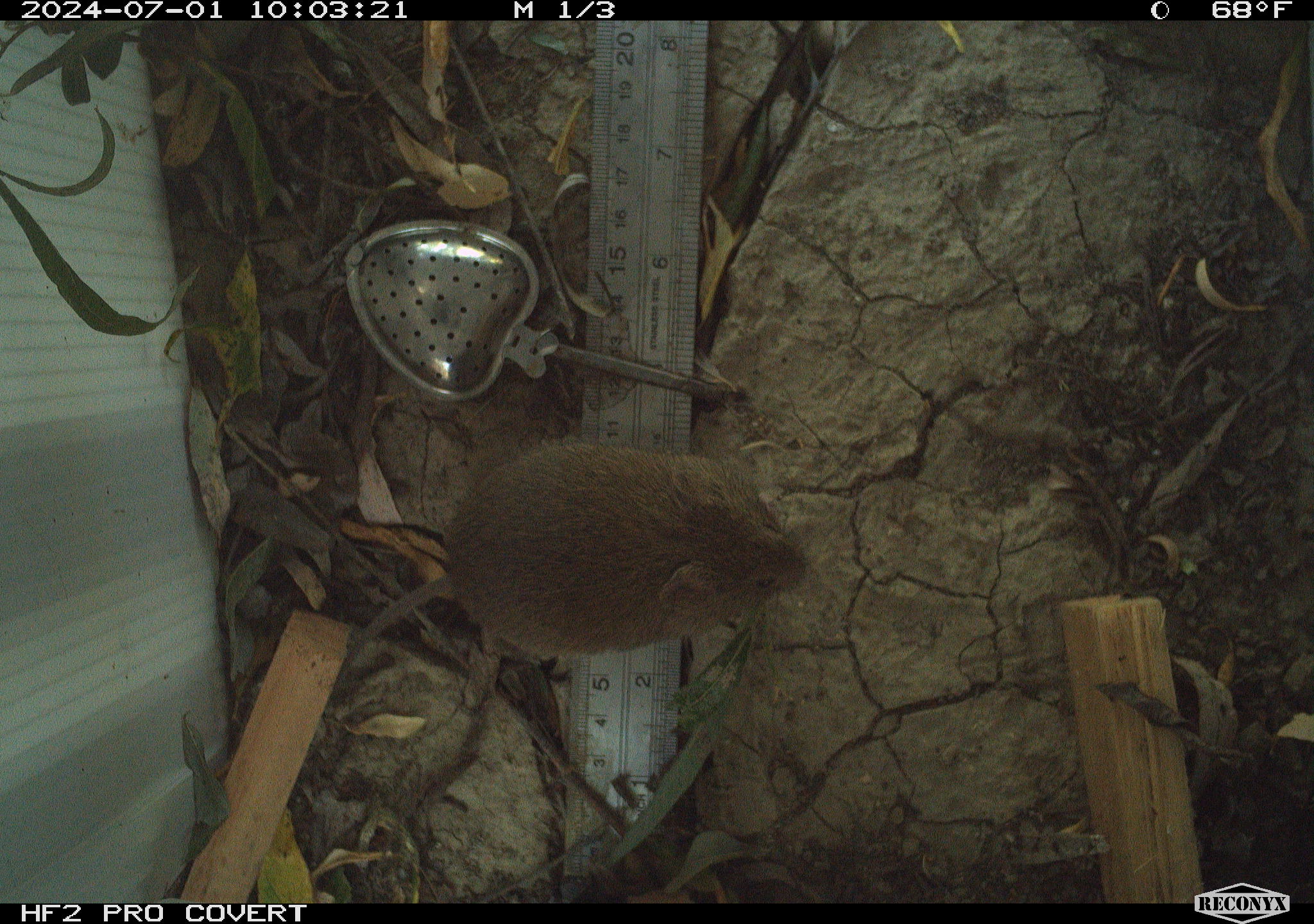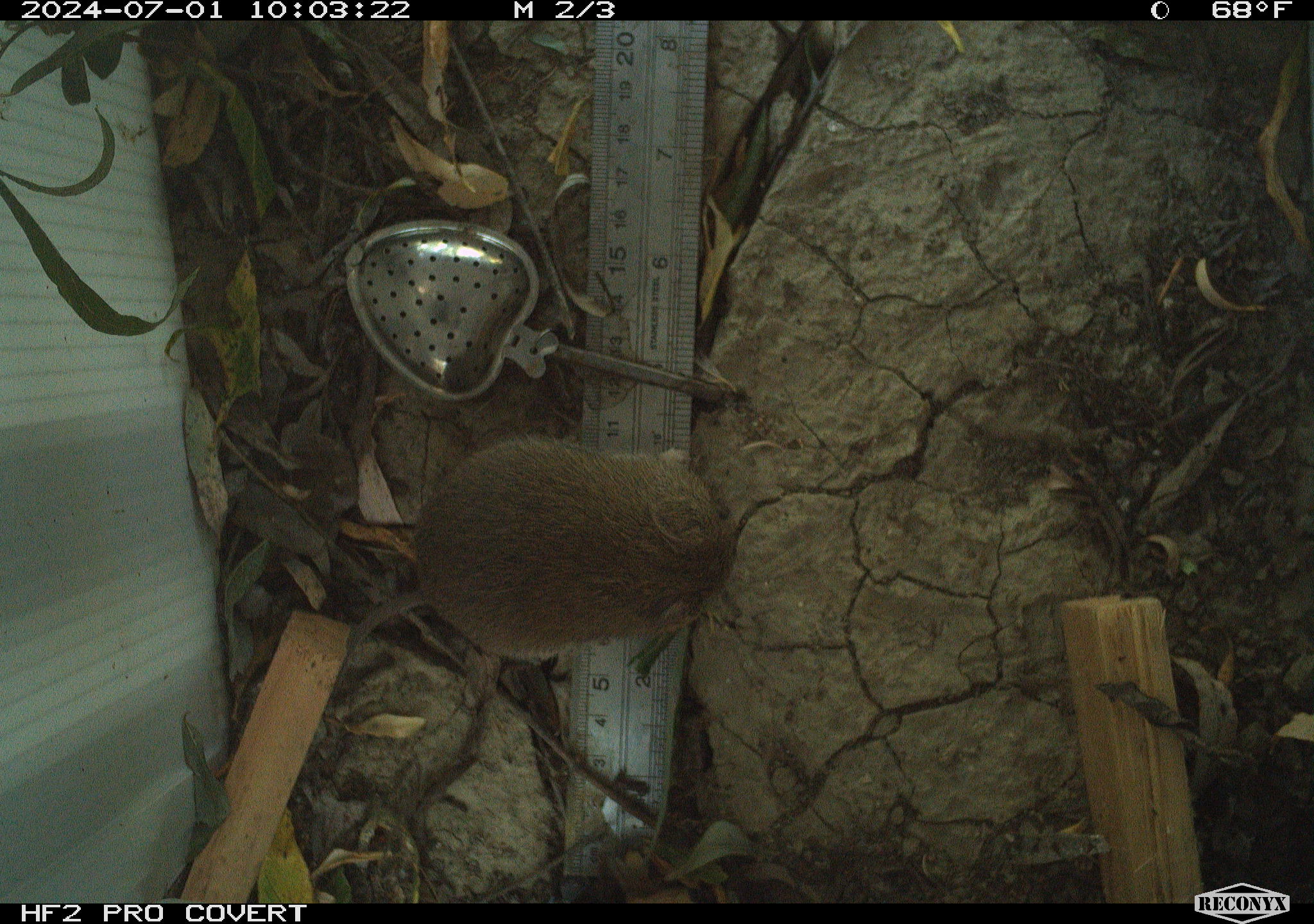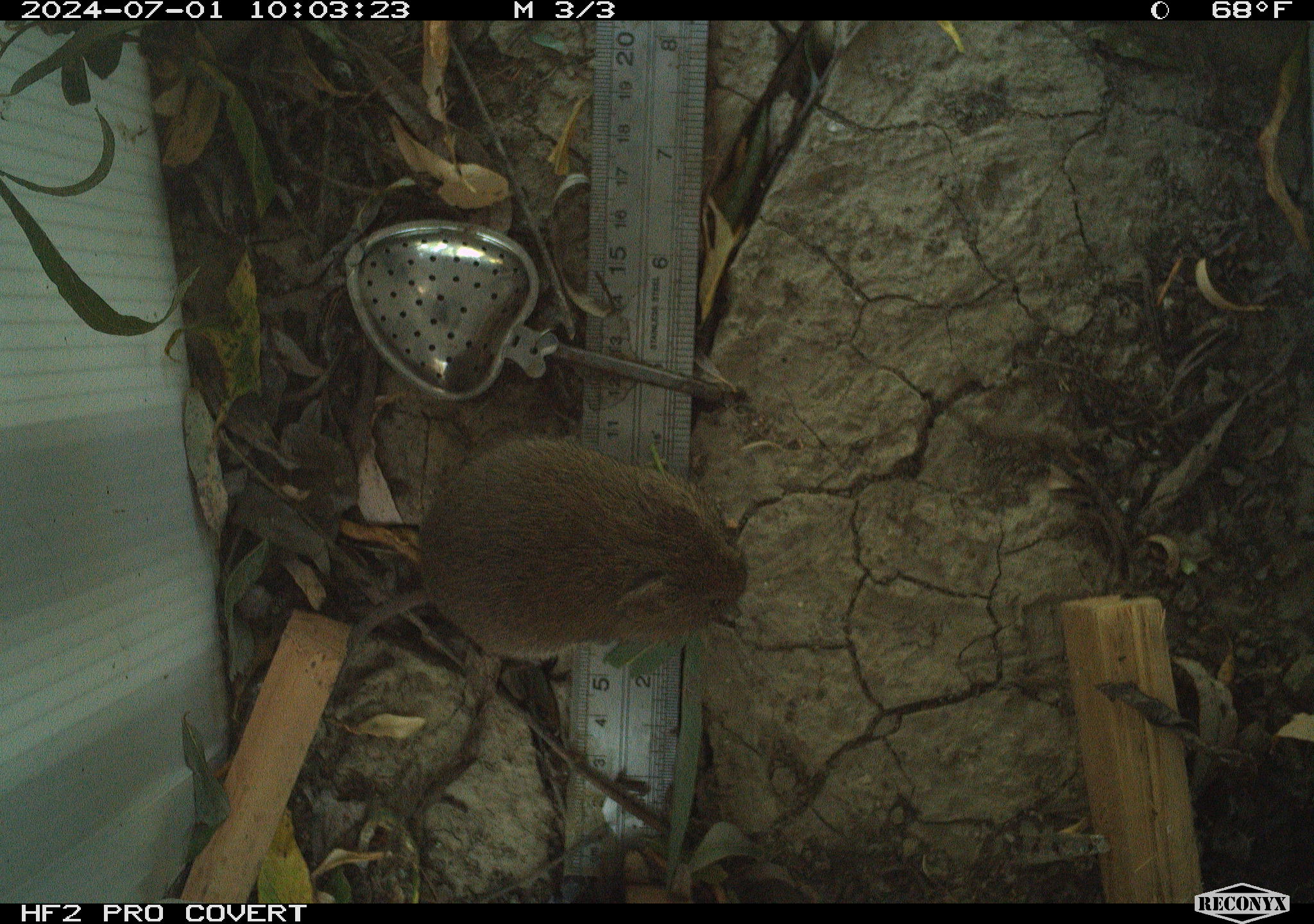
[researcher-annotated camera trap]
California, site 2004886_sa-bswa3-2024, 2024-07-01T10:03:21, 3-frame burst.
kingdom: Animalia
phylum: Chordata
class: Mammalia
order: Rodentia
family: Cricetidae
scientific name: Arvicolinae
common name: voles, lemmings, and muskrats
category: arvicolinae subfamily